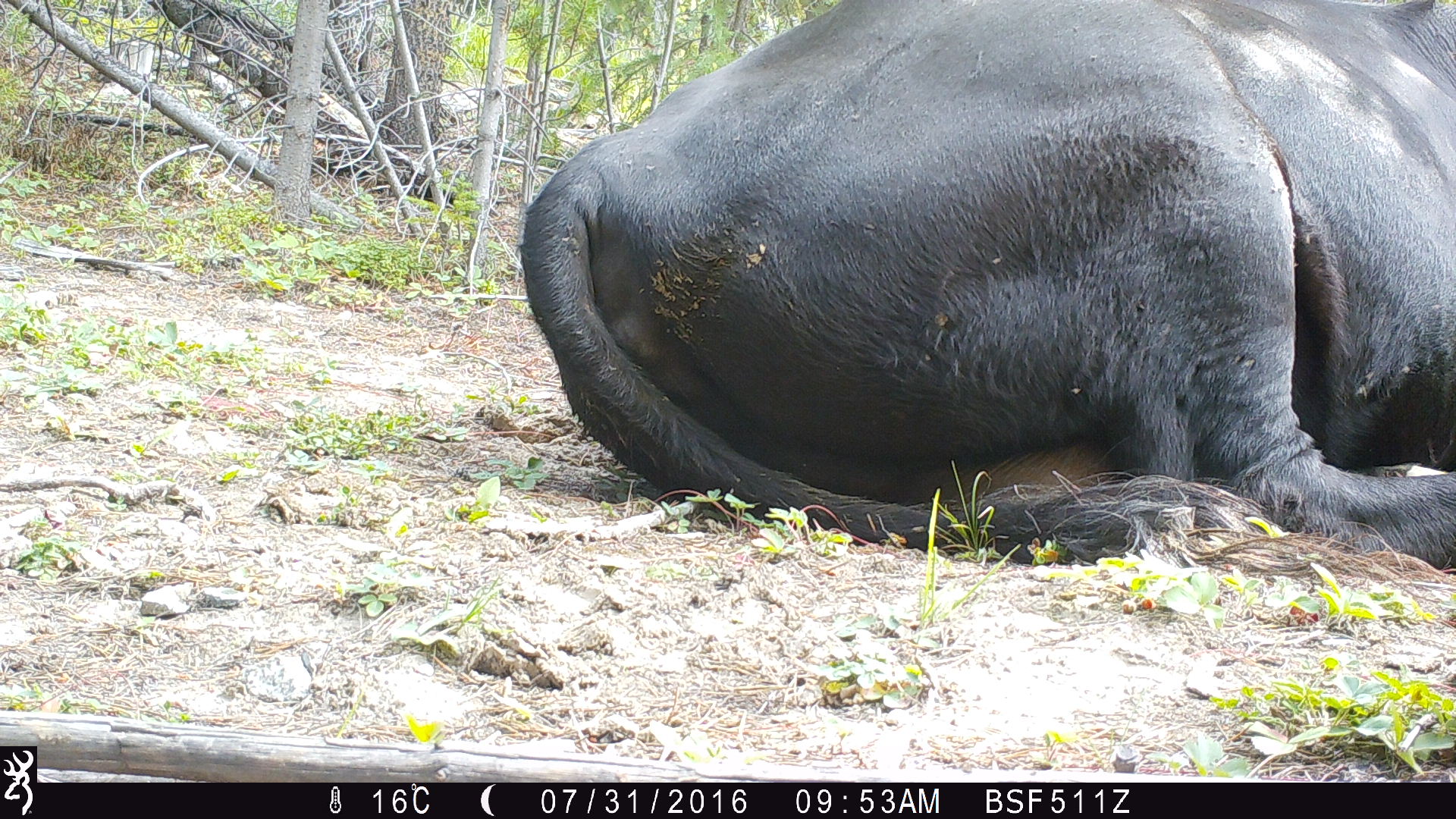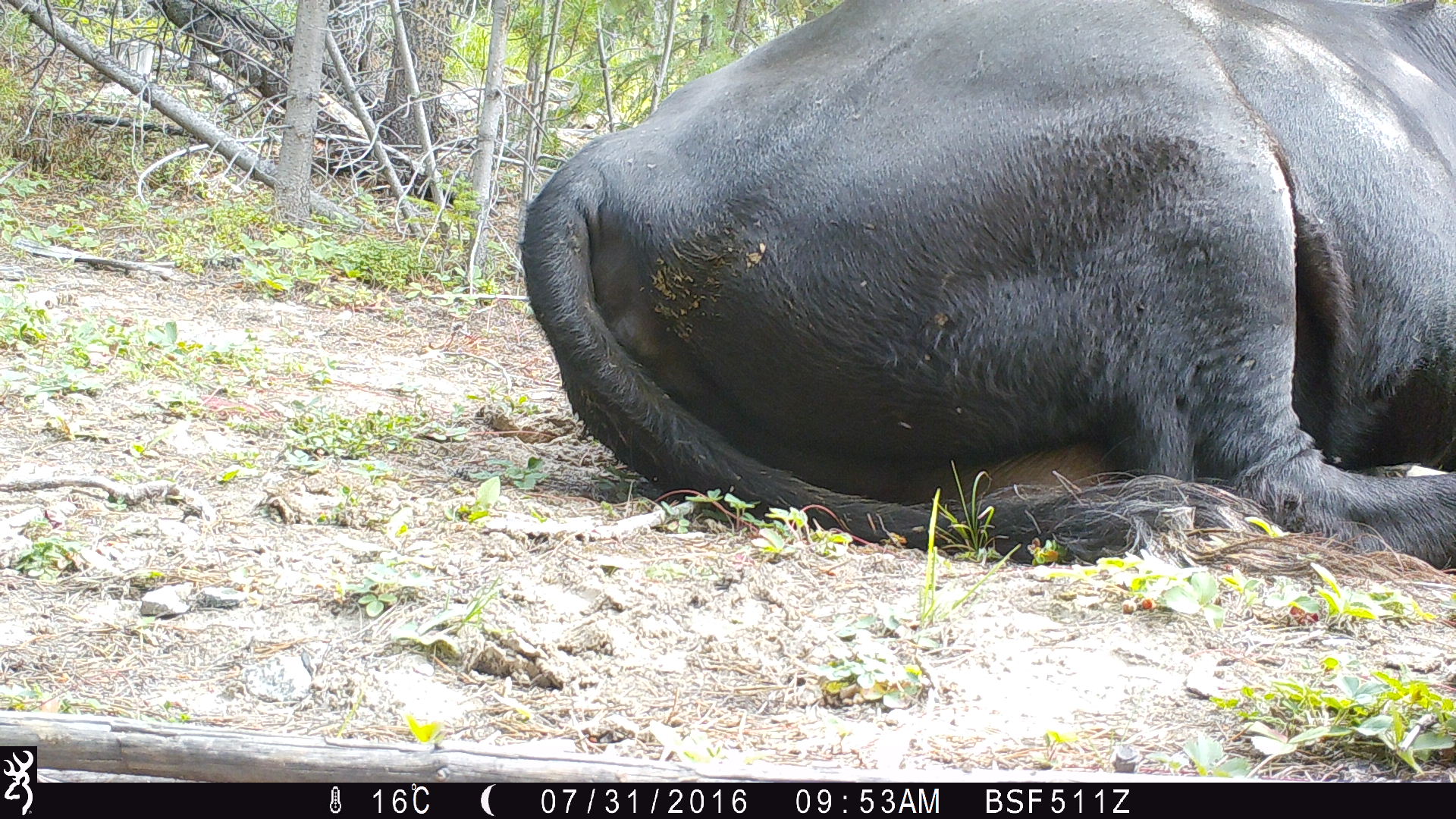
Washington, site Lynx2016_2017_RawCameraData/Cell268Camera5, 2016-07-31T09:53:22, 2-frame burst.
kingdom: Animalia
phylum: Chordata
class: Mammalia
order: Artiodactyla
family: Bovidae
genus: Bos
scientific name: Bos taurus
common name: domestic cattle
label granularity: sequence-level